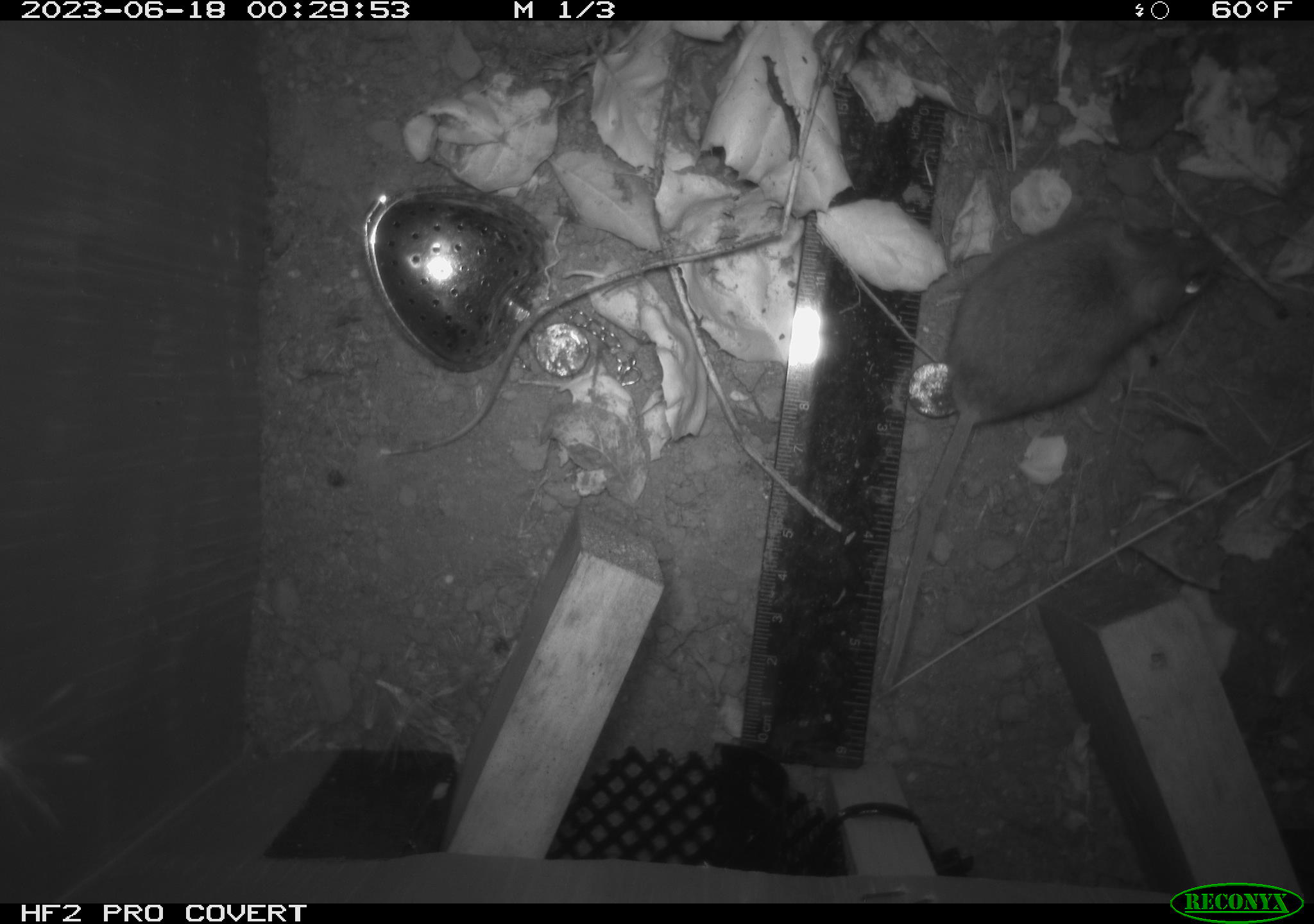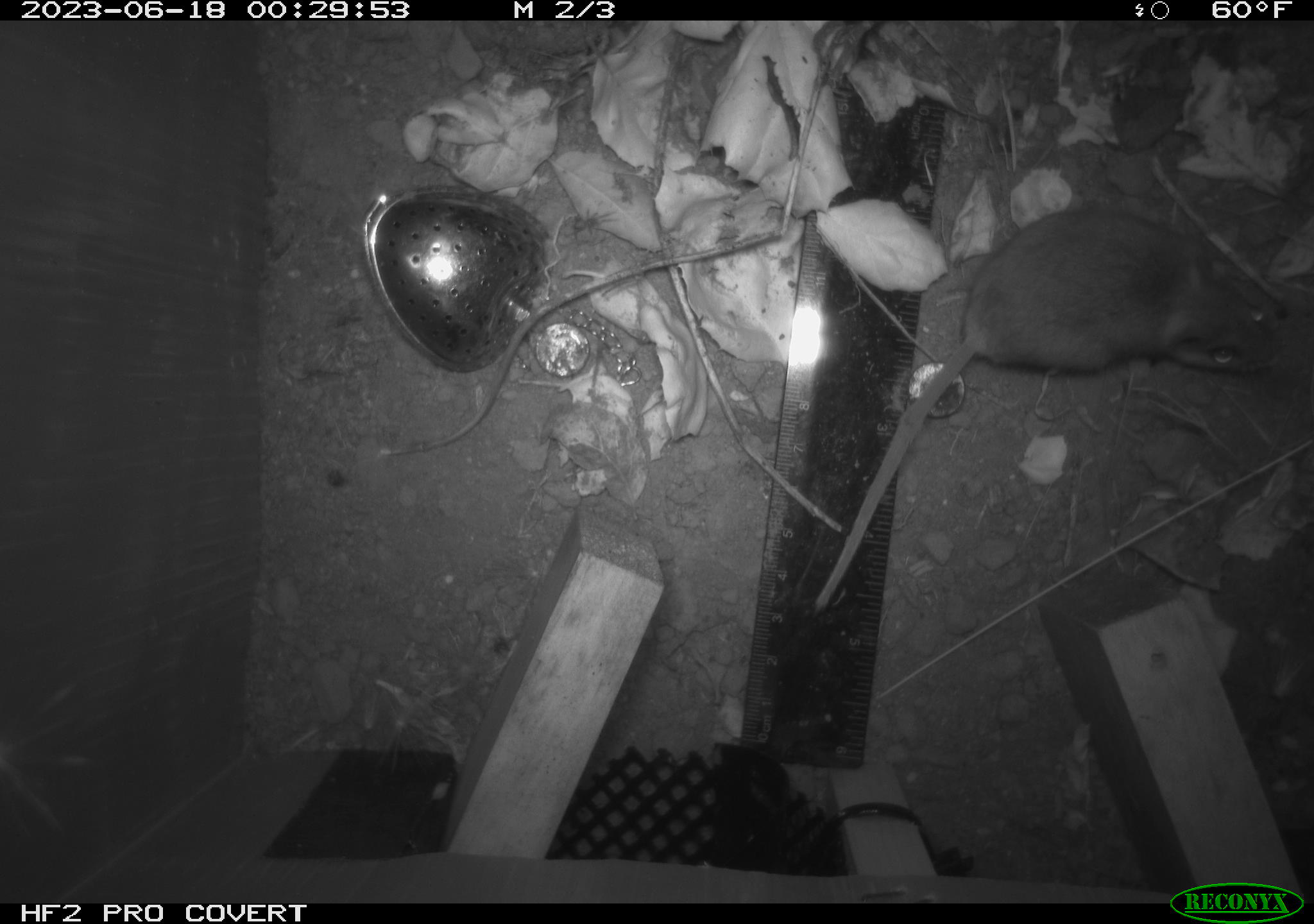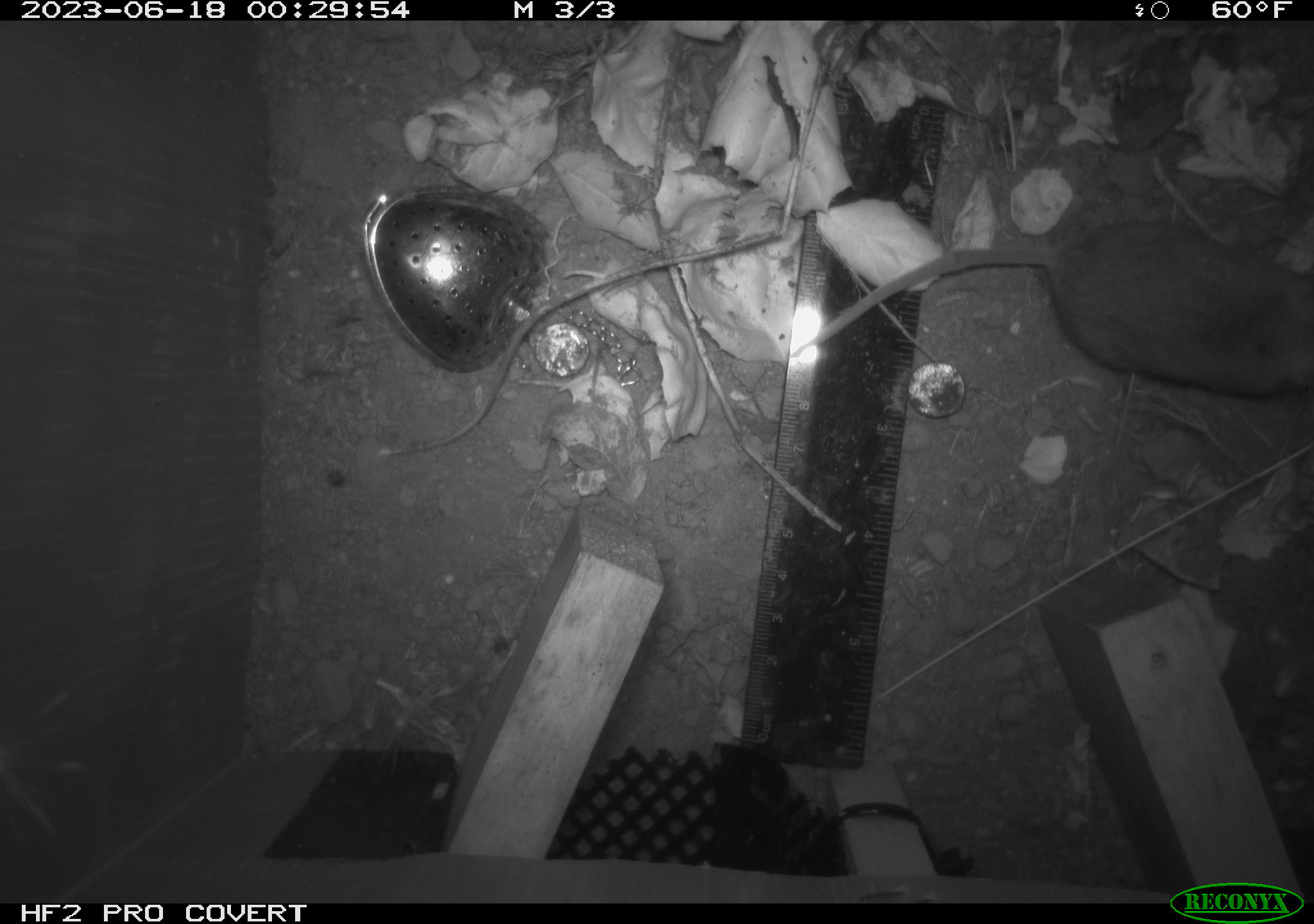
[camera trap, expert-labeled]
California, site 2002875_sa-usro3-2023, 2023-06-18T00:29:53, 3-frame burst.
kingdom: Animalia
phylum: Chordata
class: Mammalia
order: Rodentia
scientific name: Rodentia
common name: mouse species